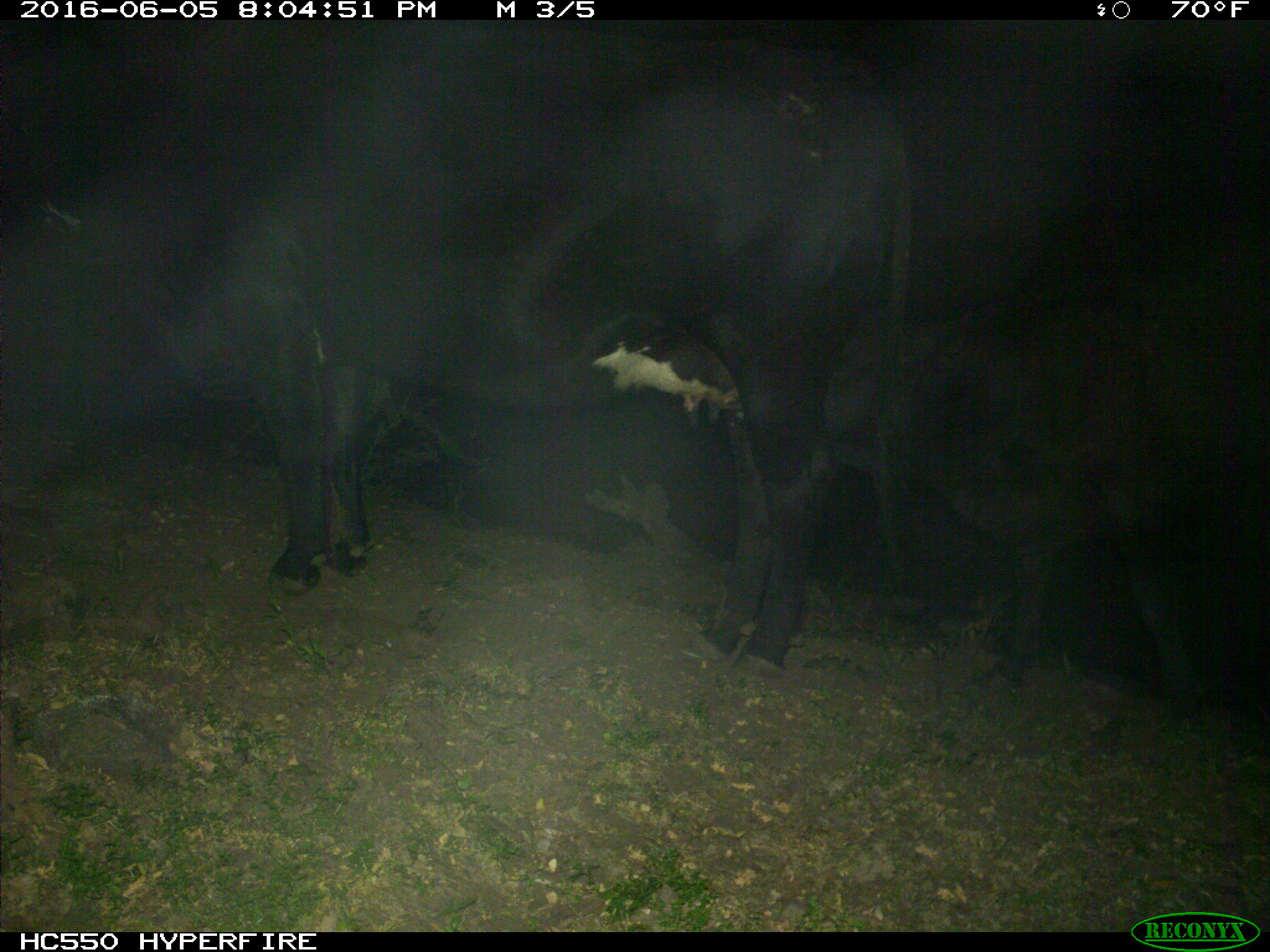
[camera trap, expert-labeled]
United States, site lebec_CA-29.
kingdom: Animalia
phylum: Chordata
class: Mammalia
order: Artiodactyla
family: Bovidae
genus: Bos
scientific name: Bos taurus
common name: domestic cow